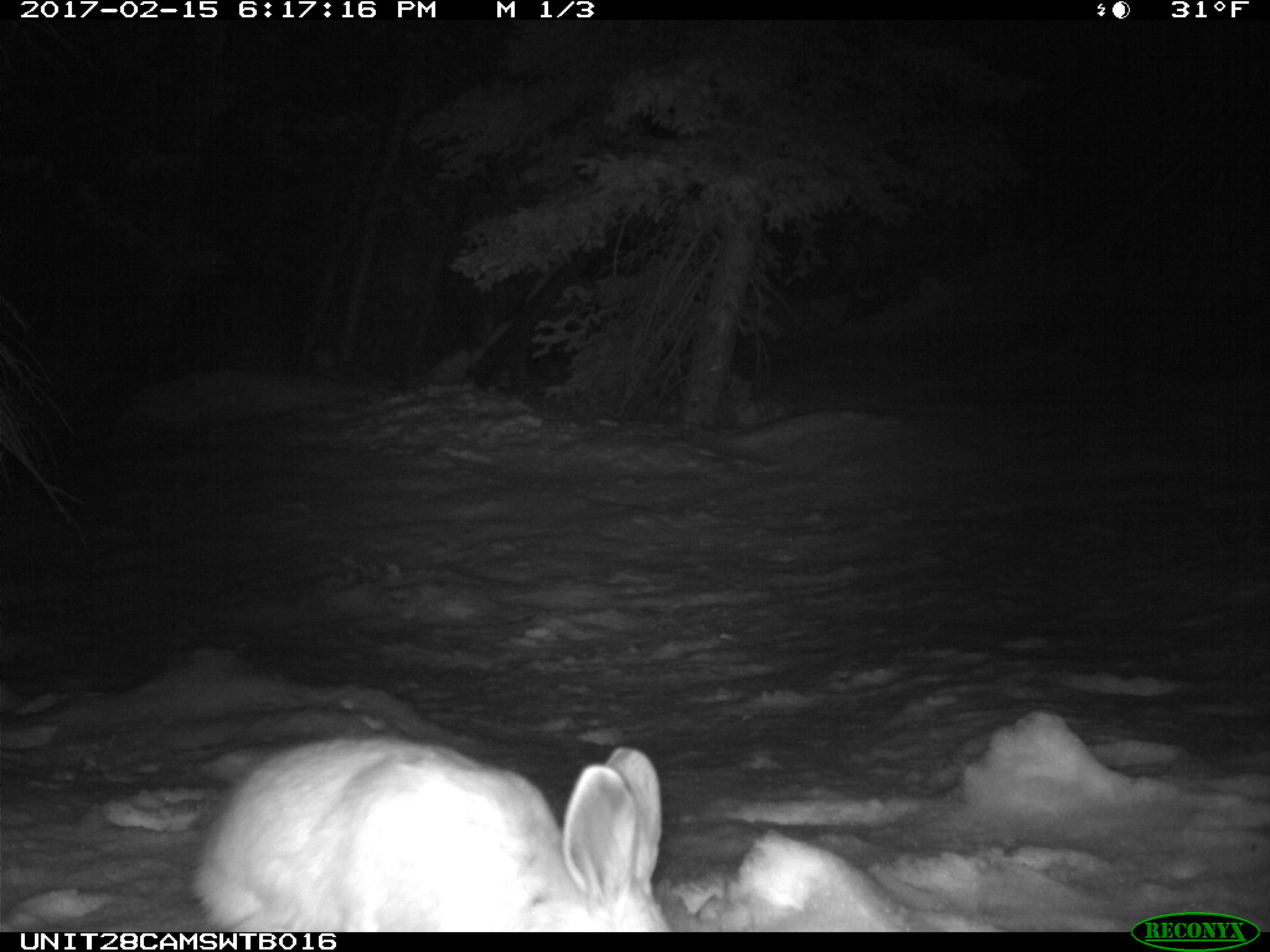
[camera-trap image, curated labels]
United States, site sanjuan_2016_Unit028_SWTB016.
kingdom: Animalia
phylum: Chordata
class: Mammalia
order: Lagomorpha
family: Leporidae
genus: Lepus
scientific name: Lepus americanus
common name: snowshoe hare